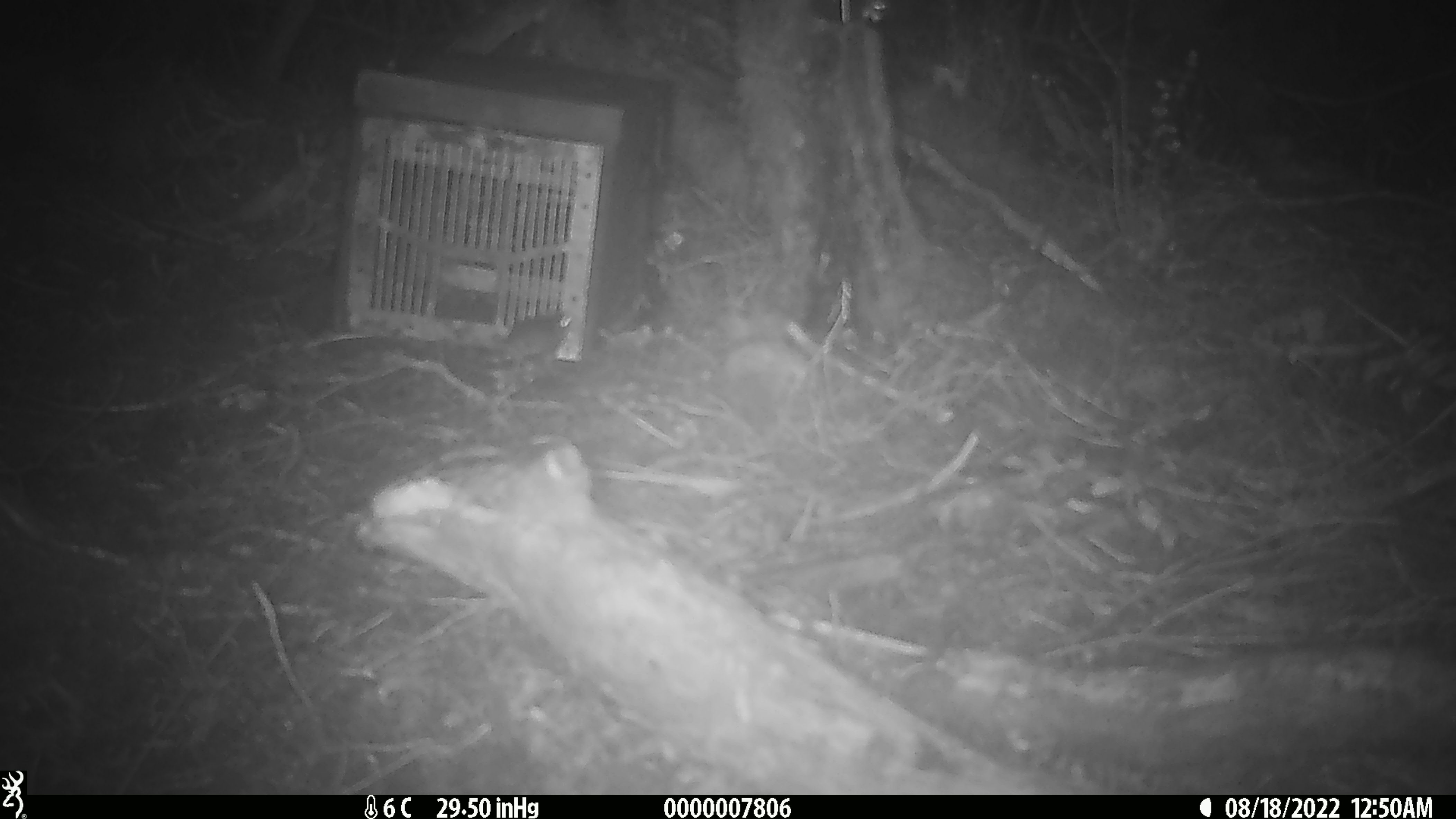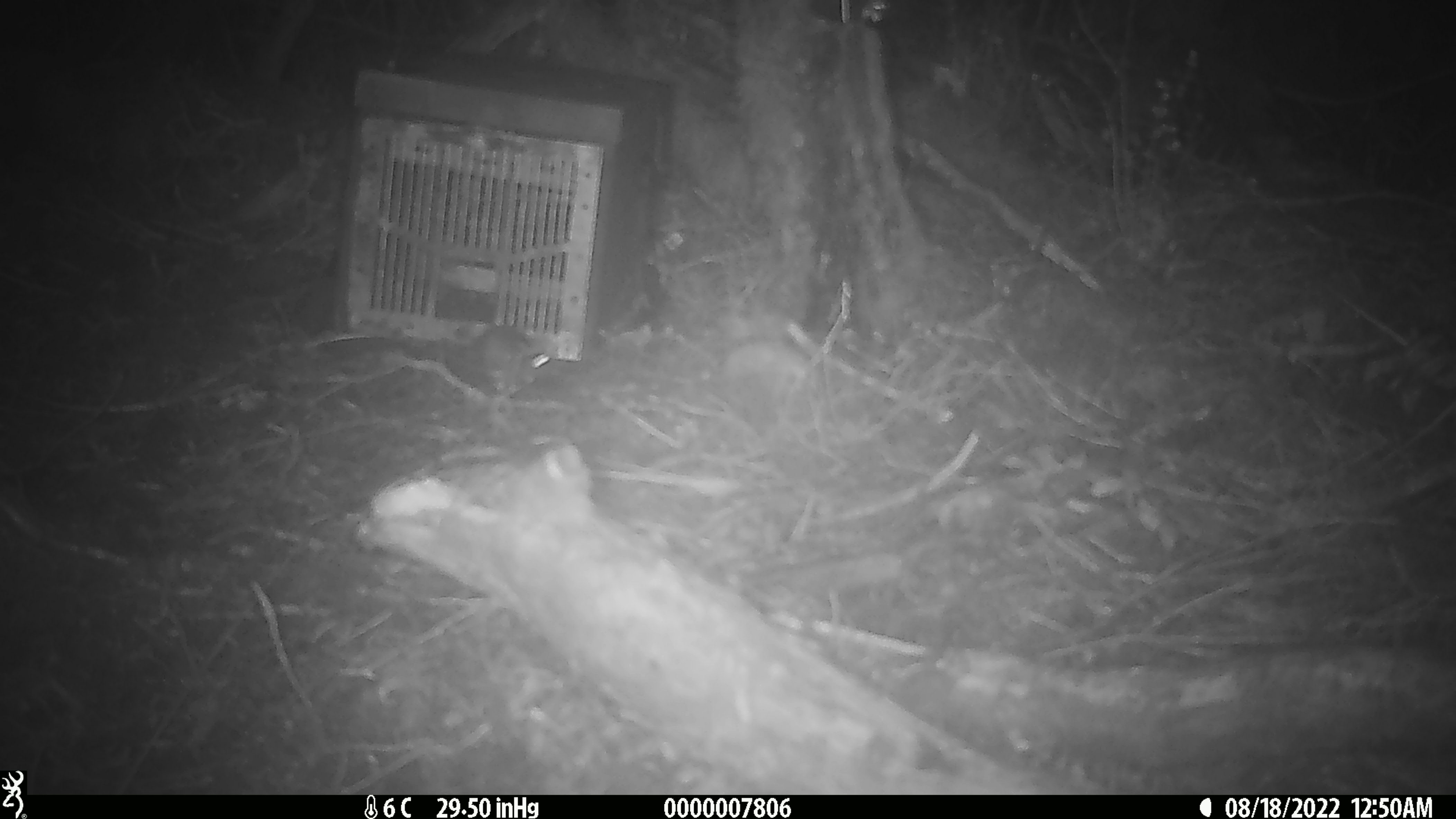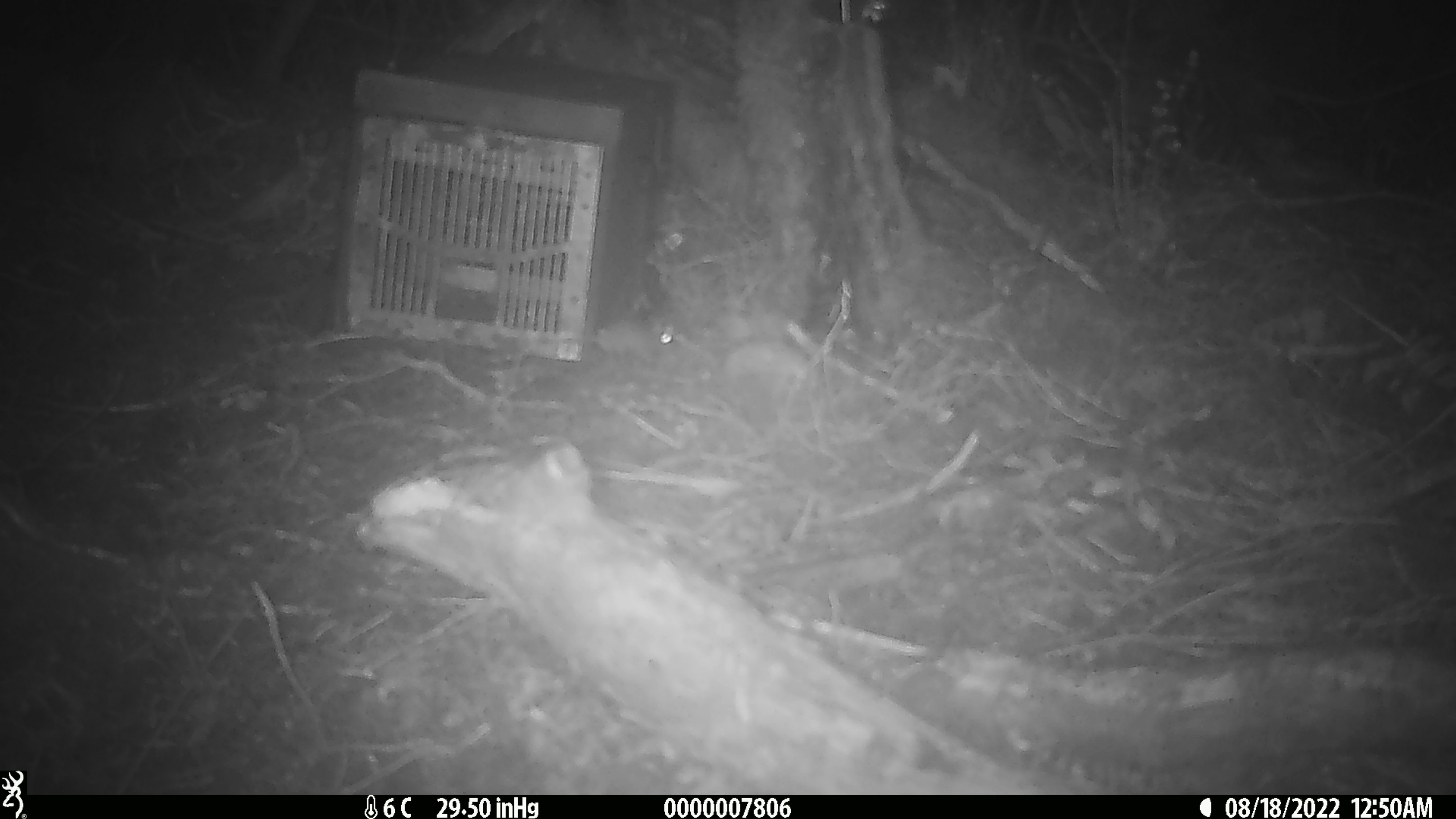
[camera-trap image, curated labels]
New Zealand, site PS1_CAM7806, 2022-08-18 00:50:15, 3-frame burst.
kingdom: Animalia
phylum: Chordata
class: Mammalia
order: Rodentia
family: Muridae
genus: Mus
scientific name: Mus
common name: mouse